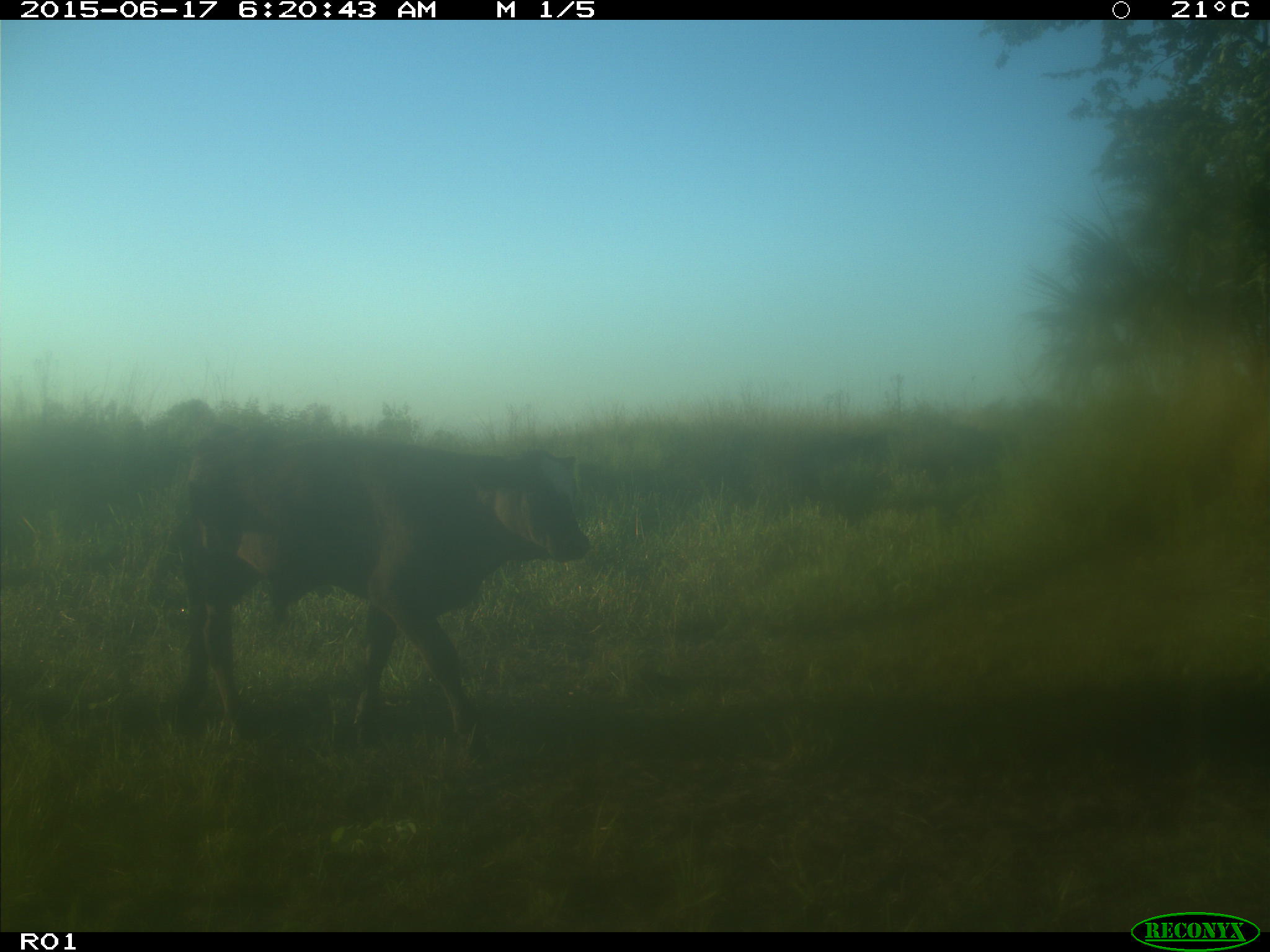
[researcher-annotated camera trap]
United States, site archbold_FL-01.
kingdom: Animalia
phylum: Chordata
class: Mammalia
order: Artiodactyla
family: Bovidae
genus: Bos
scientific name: Bos taurus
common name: domestic cow